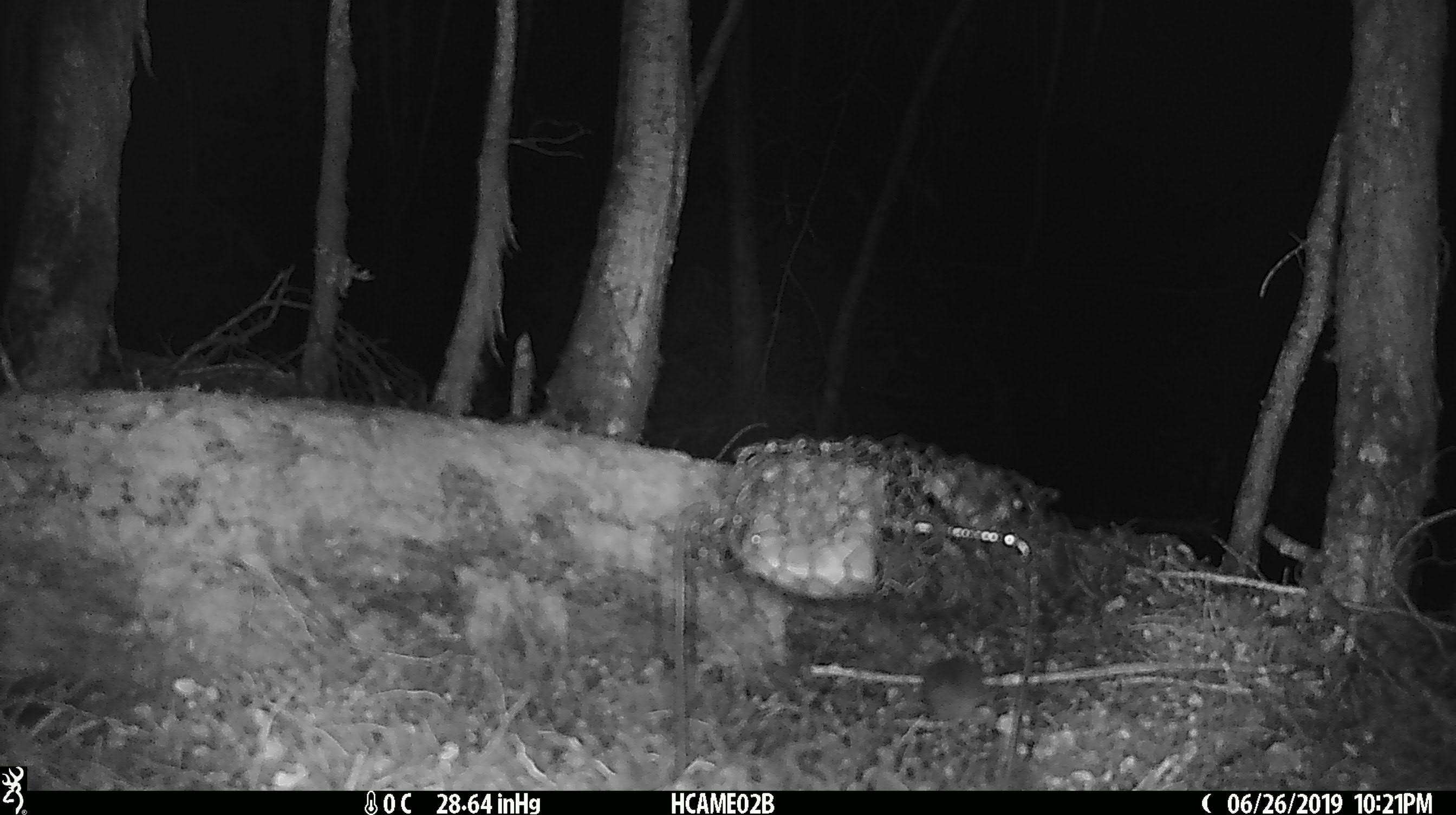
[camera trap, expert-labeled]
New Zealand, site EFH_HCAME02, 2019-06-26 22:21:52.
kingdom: Animalia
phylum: Chordata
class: Mammalia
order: Rodentia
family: Muridae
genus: Mus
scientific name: Mus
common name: mouse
Mouse (Mus).